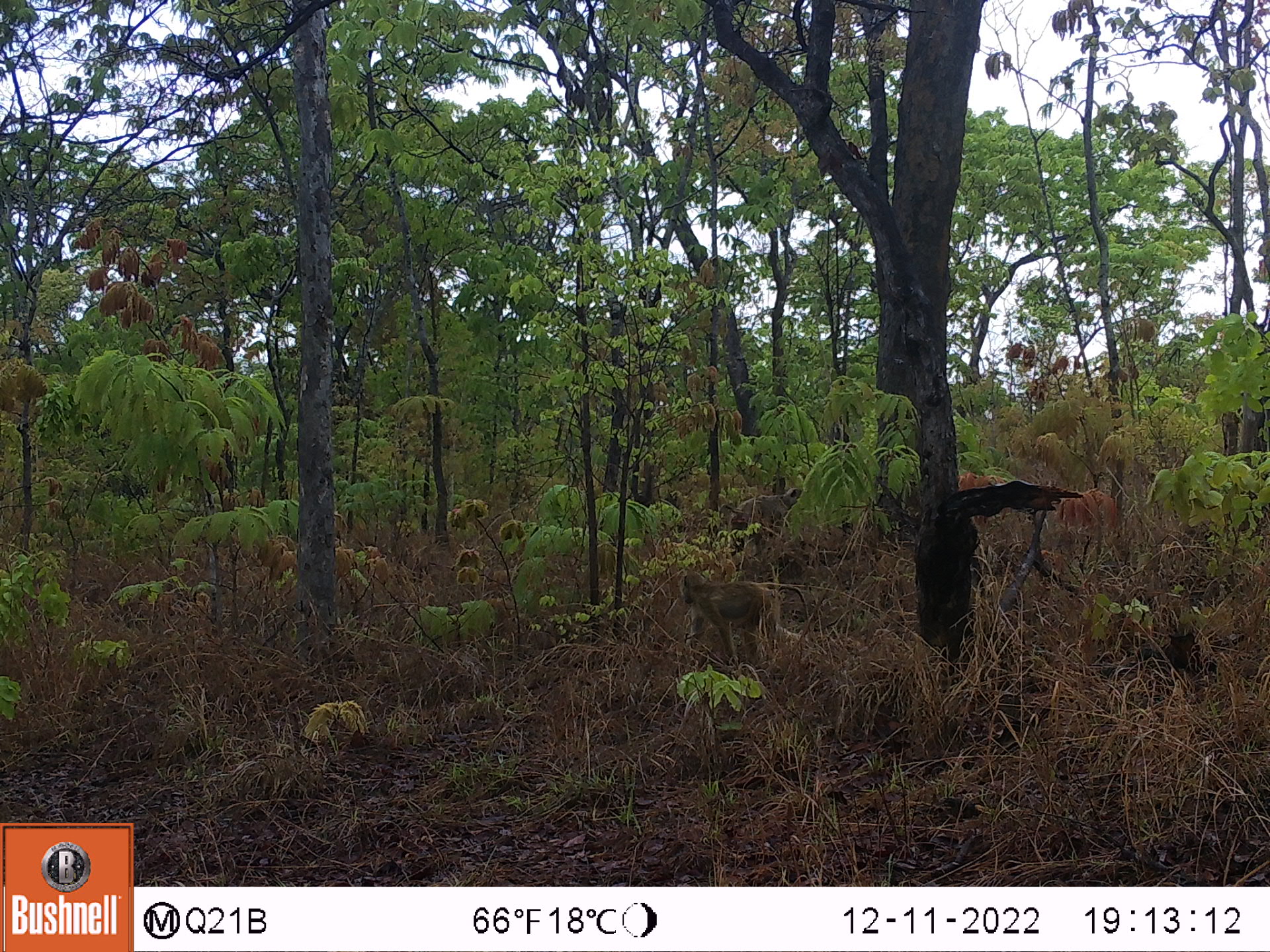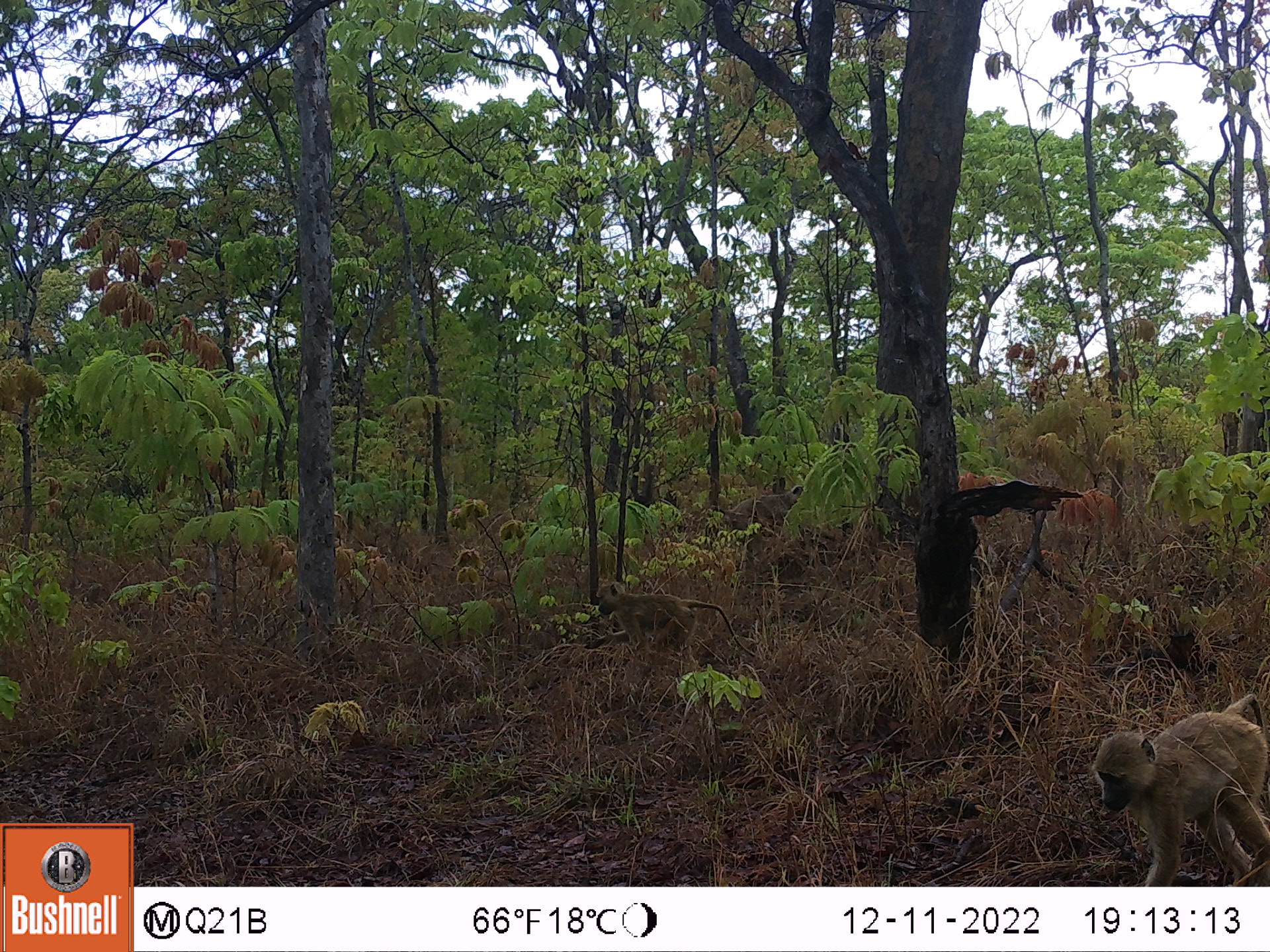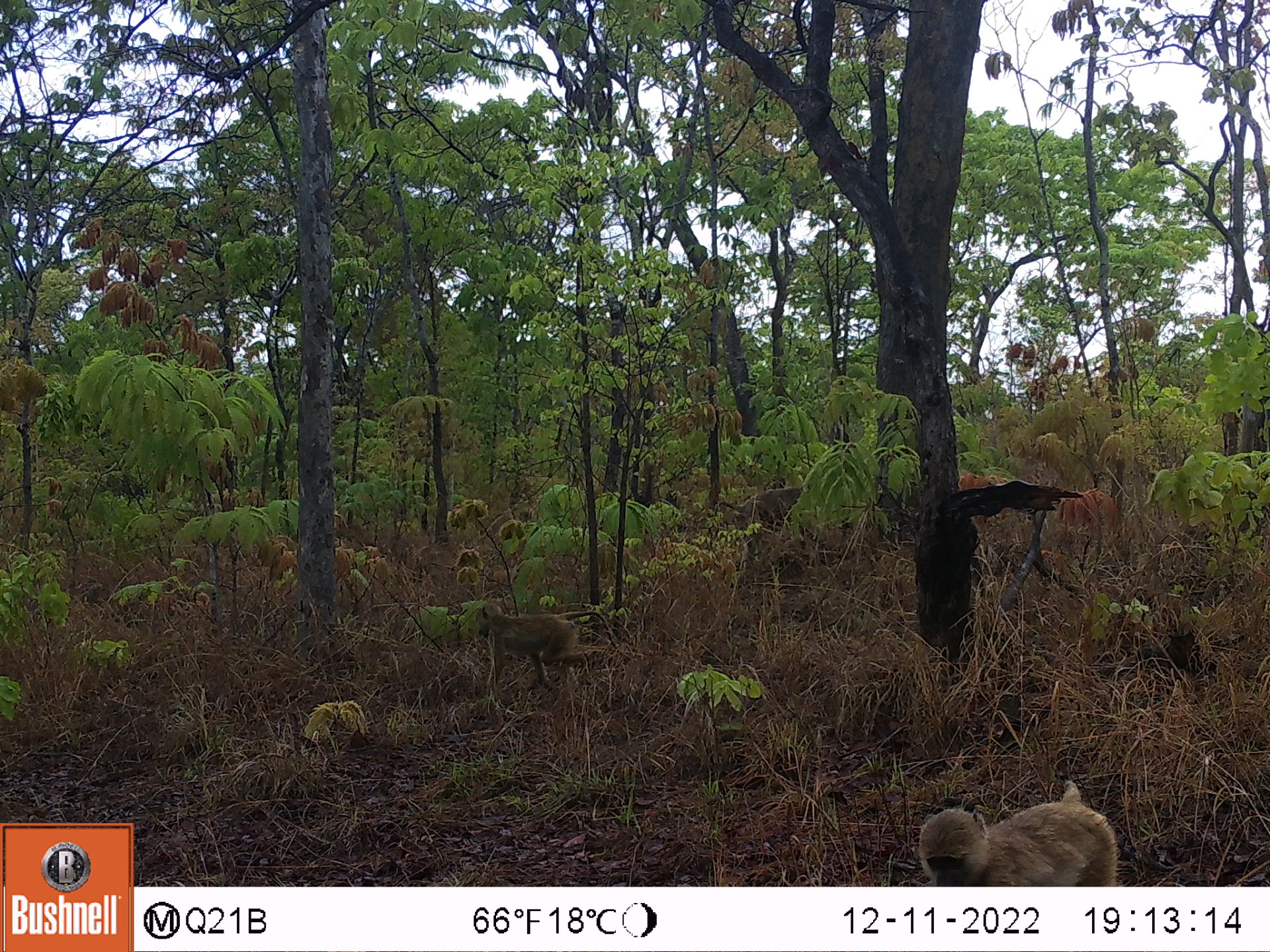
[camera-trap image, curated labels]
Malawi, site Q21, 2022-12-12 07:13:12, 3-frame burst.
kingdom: Animalia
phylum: Chordata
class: Mammalia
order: Primates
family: Cercopithecidae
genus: Papio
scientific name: Papio cynocephalus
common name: yellow baboon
Yellow baboon (Papio cynocephalus), count 2.